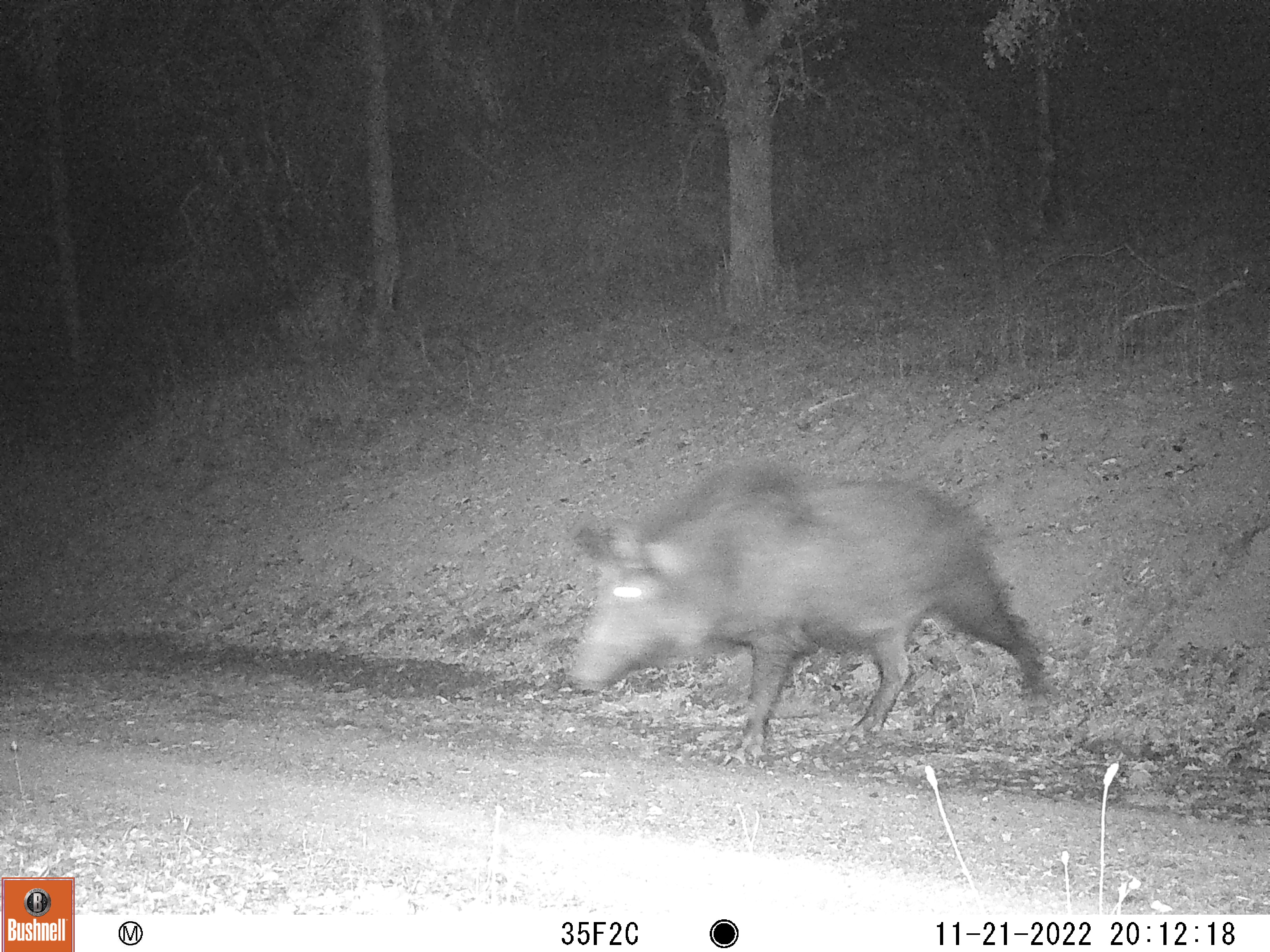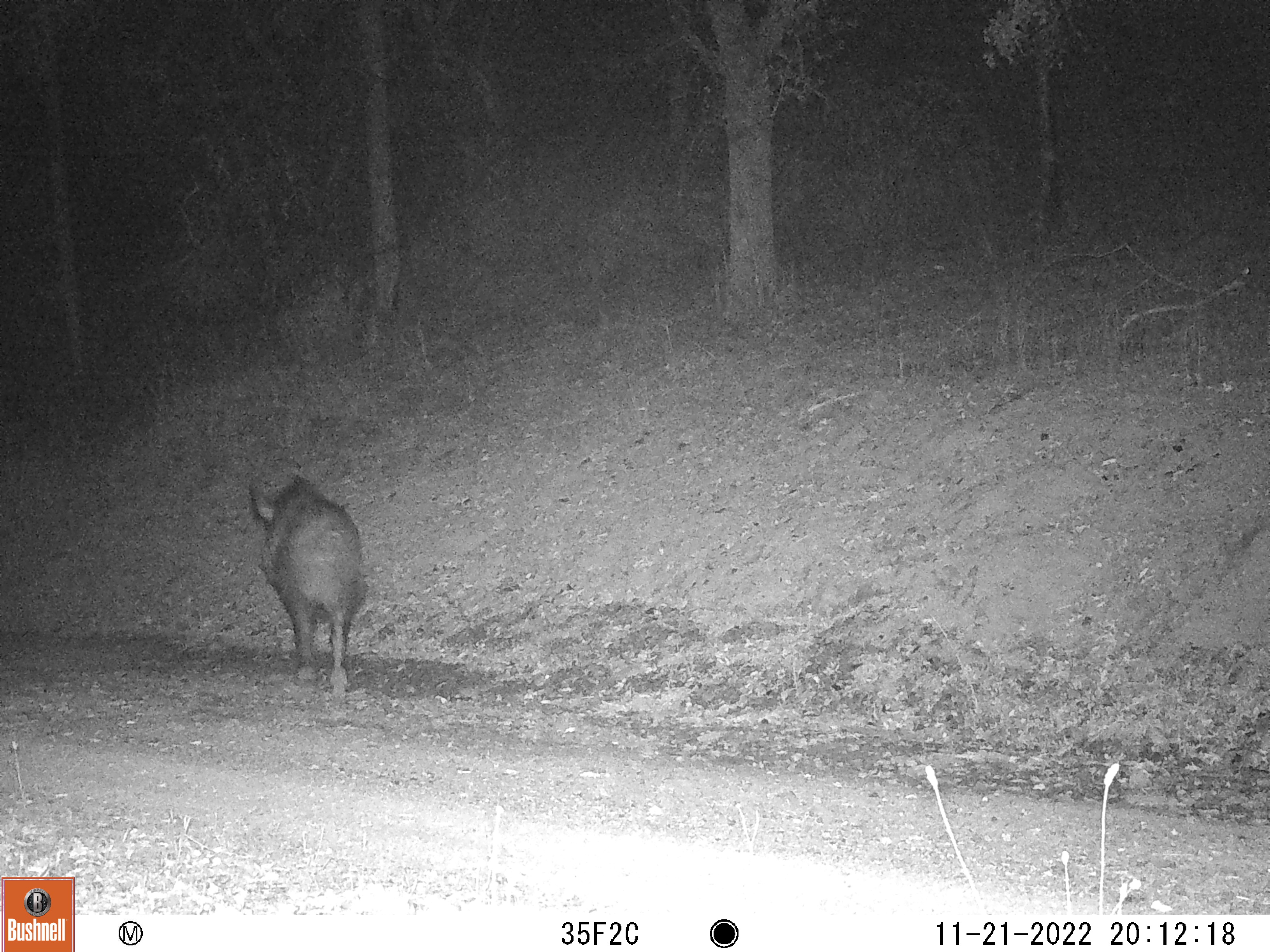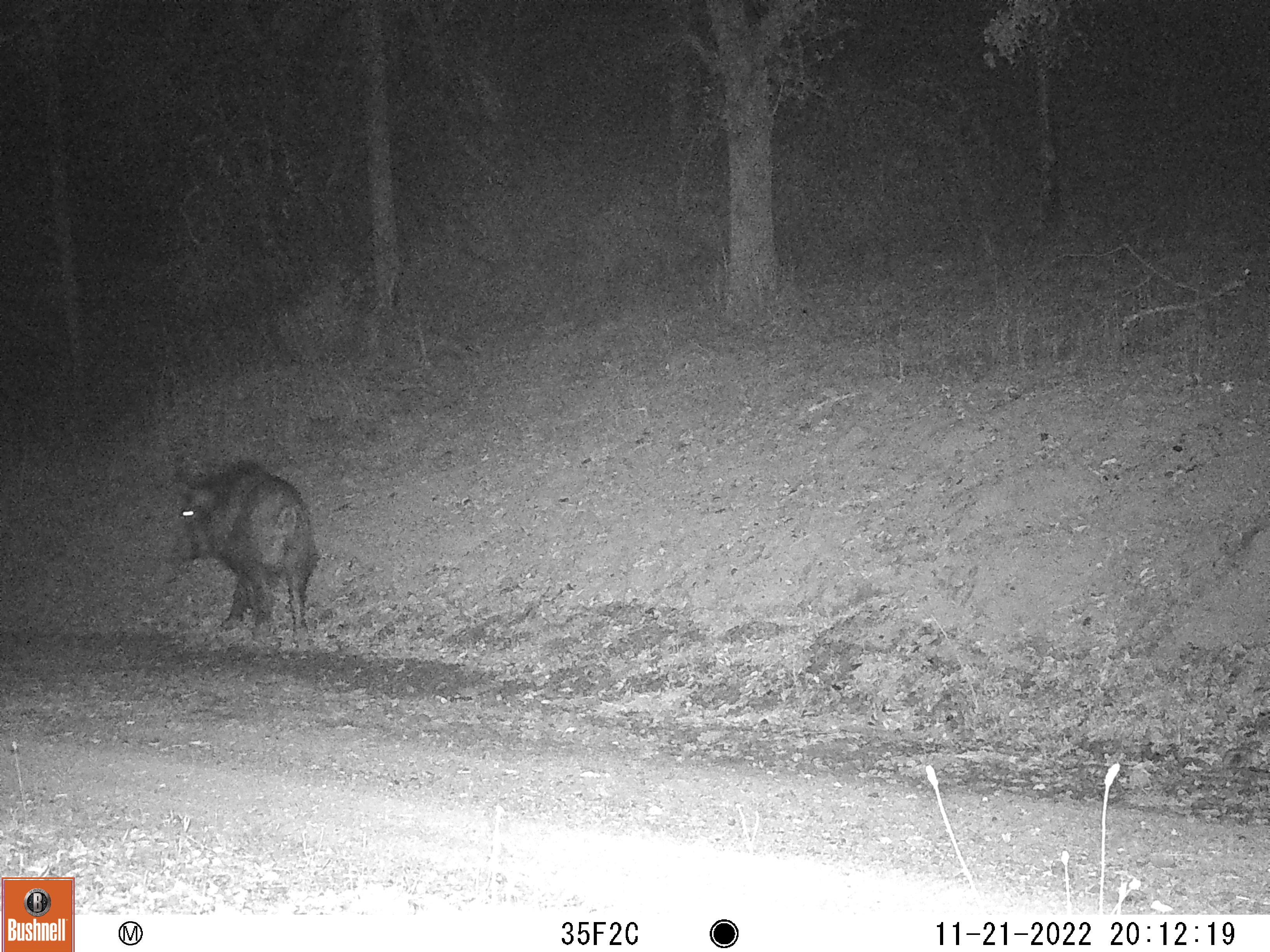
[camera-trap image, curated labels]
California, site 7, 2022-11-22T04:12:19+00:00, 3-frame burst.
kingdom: Animalia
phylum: Chordata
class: Mammalia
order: Artiodactyla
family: Suidae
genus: Sus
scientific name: Sus scrofa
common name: wild boar